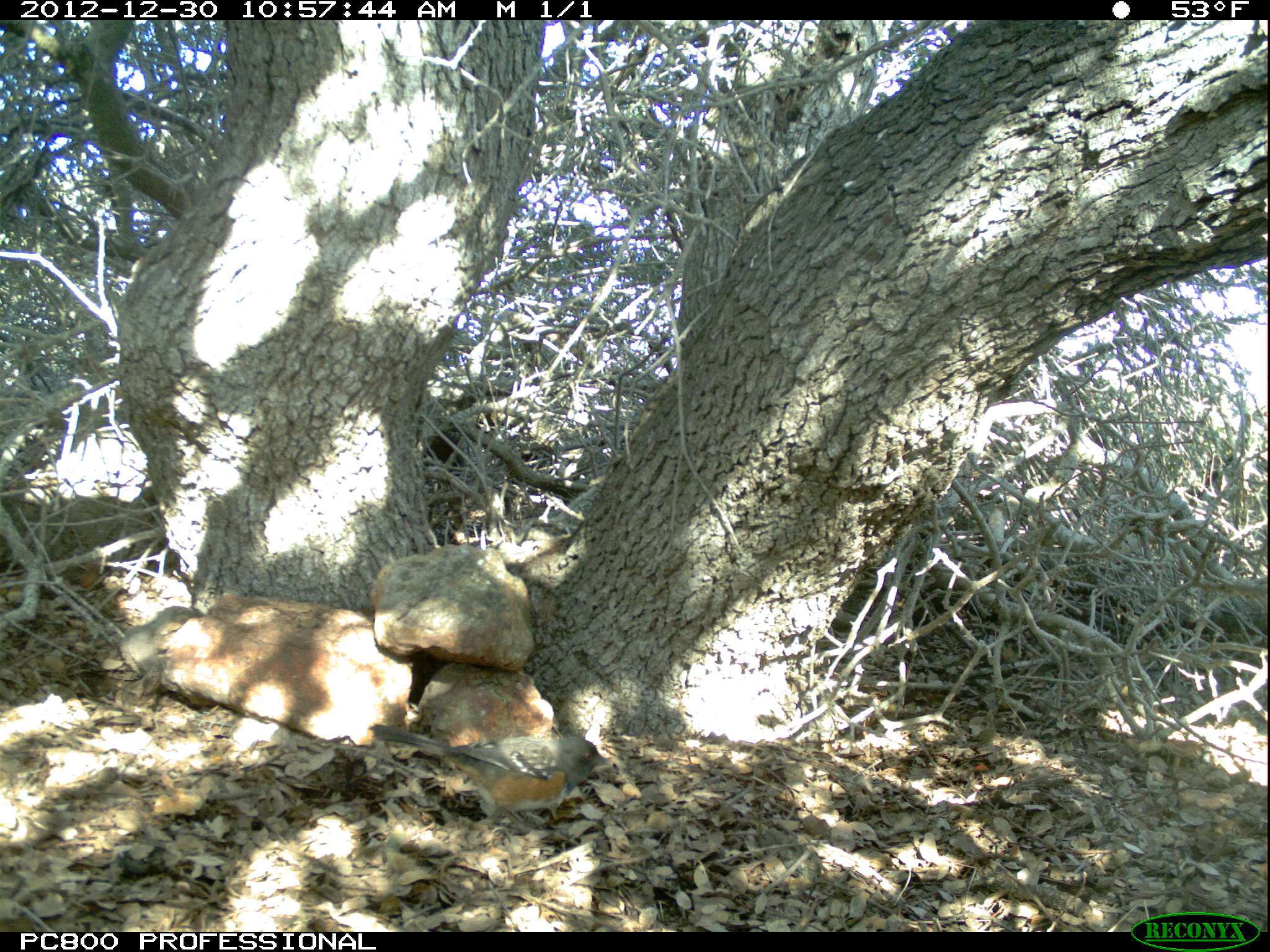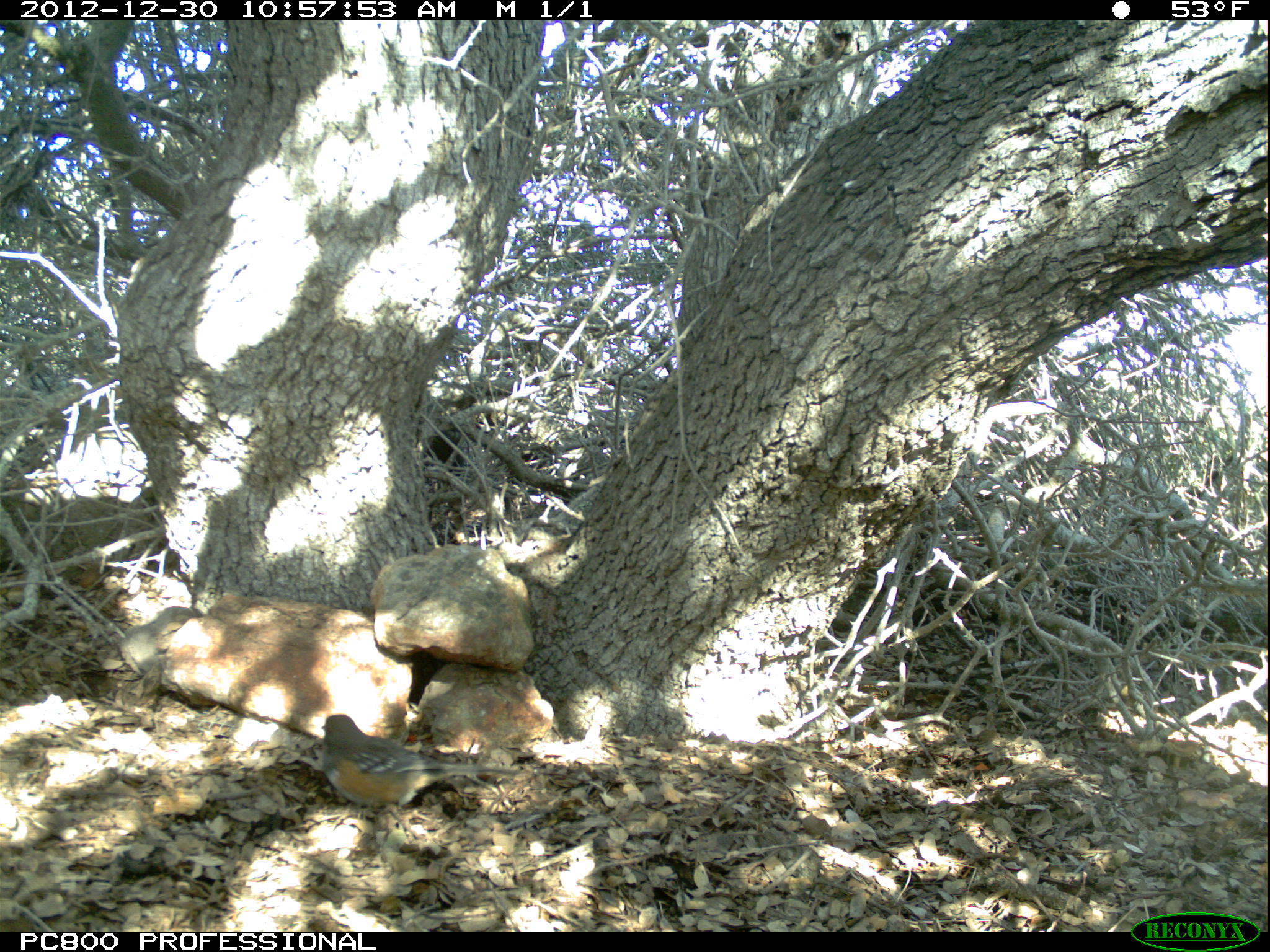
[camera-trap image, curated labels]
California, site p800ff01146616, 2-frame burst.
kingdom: Animalia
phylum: Chordata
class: Aves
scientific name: Aves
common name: bird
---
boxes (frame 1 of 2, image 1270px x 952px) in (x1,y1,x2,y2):
bird: (370,720,611,837)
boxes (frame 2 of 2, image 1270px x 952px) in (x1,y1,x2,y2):
bird: (322,713,522,818)